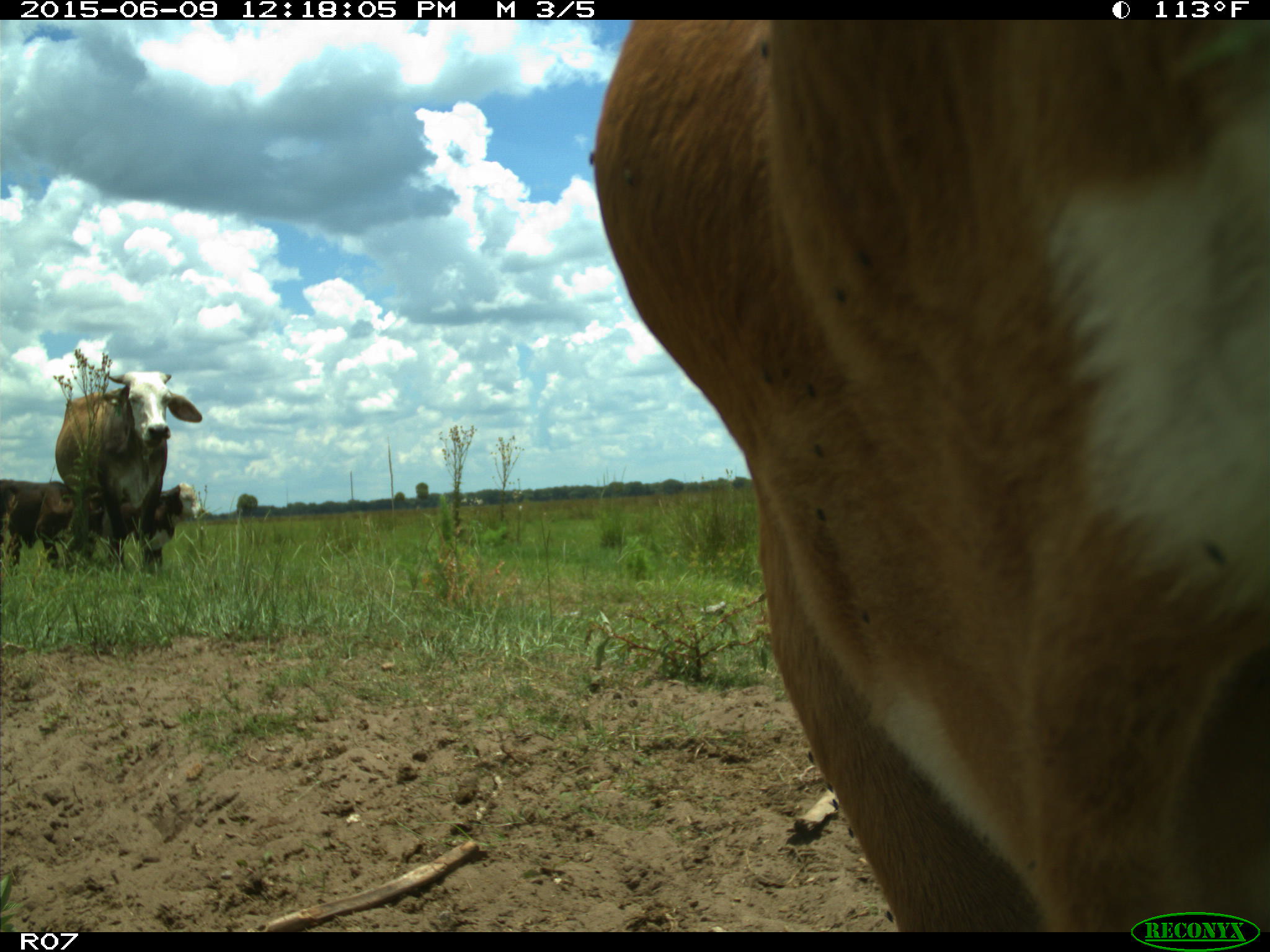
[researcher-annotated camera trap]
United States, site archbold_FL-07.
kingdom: Animalia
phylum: Chordata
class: Mammalia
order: Artiodactyla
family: Bovidae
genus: Bos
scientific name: Bos taurus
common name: domestic cow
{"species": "Bos taurus (domestic cow)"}